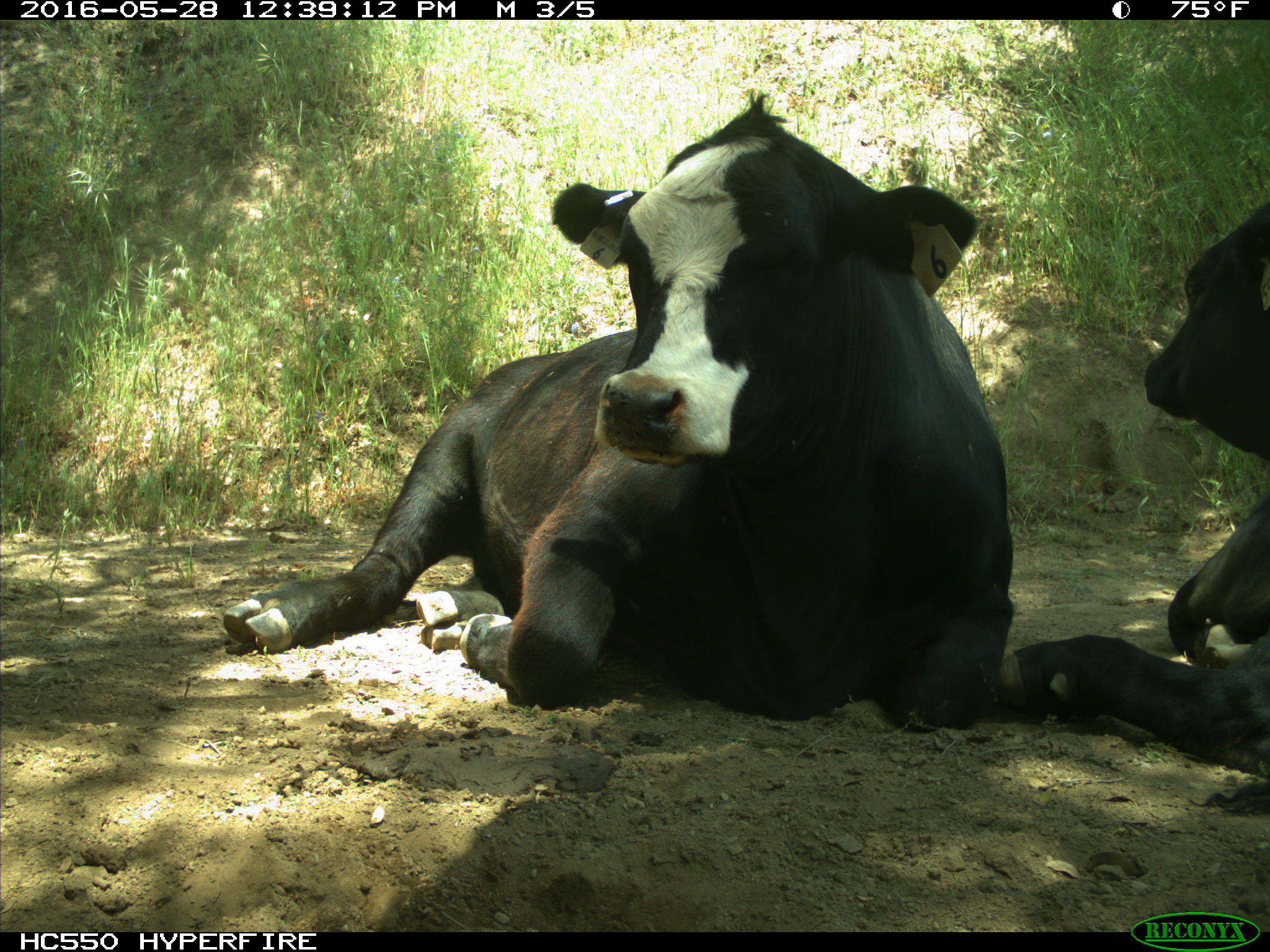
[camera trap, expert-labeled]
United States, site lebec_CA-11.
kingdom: Animalia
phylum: Chordata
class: Mammalia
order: Artiodactyla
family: Bovidae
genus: Bos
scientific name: Bos taurus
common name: domestic cow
Bos taurus (domestic cow).